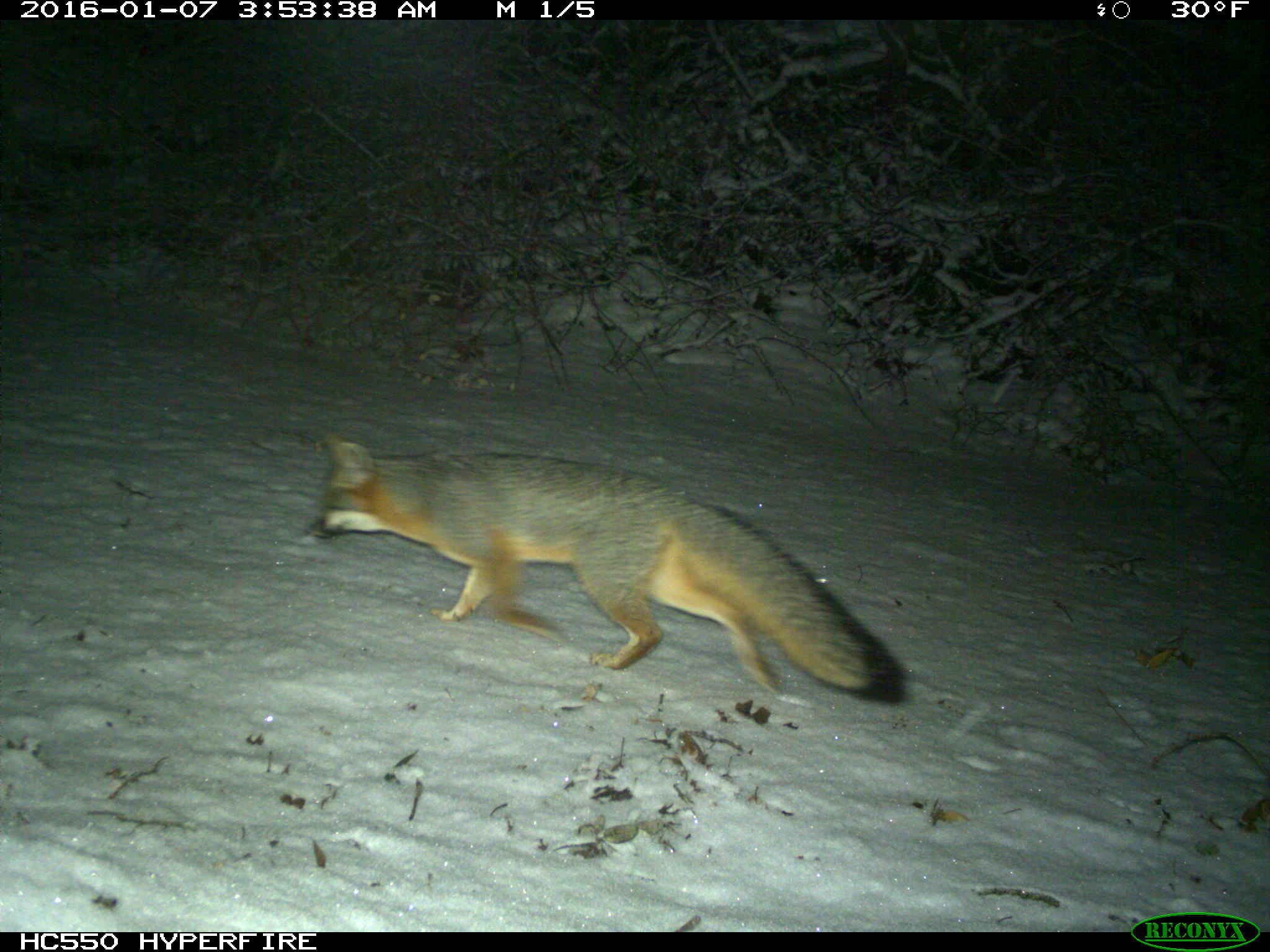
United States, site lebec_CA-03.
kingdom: Animalia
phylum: Chordata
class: Mammalia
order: Carnivora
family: Canidae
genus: Urocyon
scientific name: Urocyon cinereoargenteus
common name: gray fox